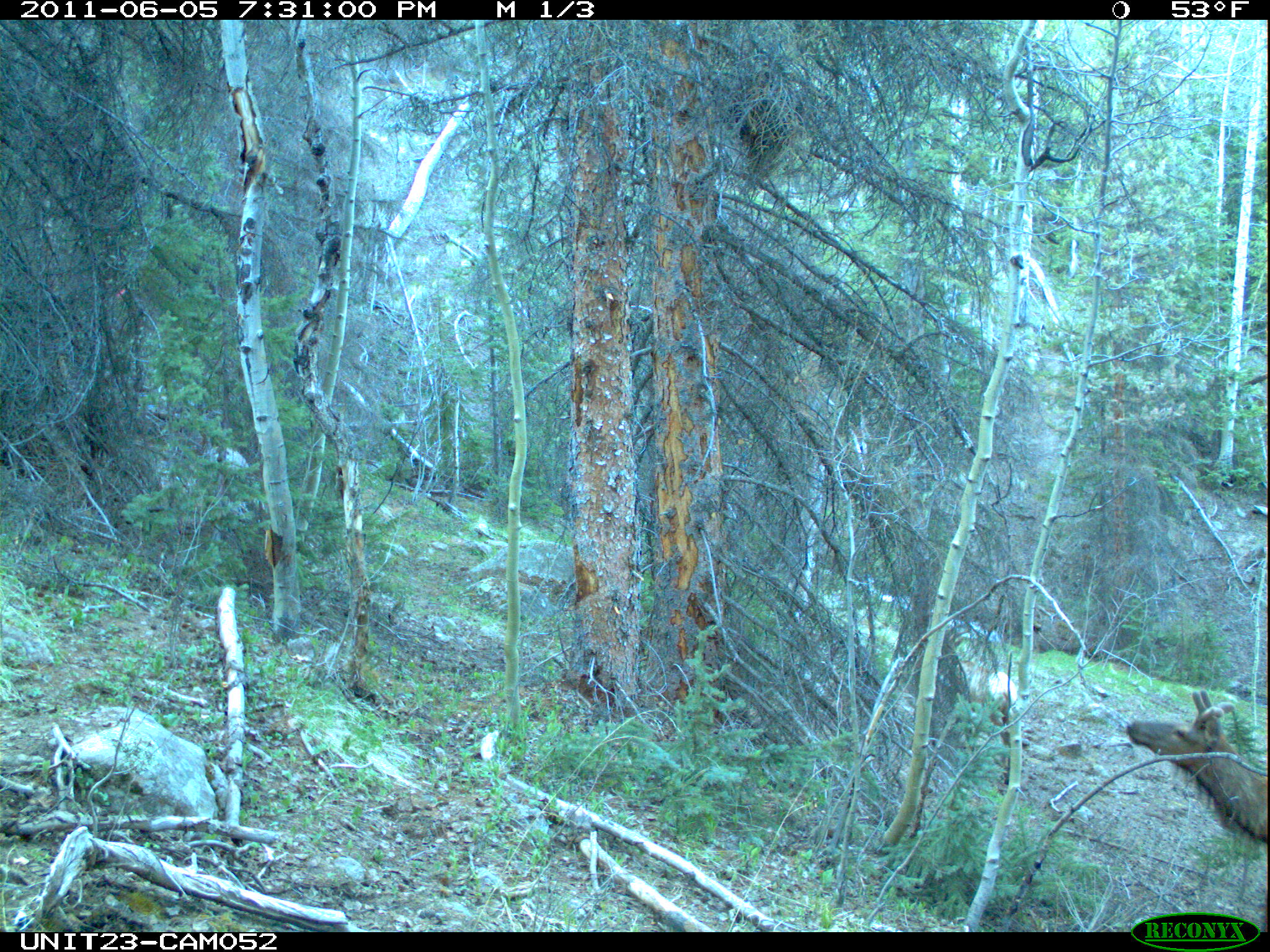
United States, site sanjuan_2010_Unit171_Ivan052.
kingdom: Animalia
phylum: Chordata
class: Mammalia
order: Artiodactyla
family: Cervidae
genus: Cervus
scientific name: Cervus elaphus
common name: red deer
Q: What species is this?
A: Cervus elaphus (red deer).